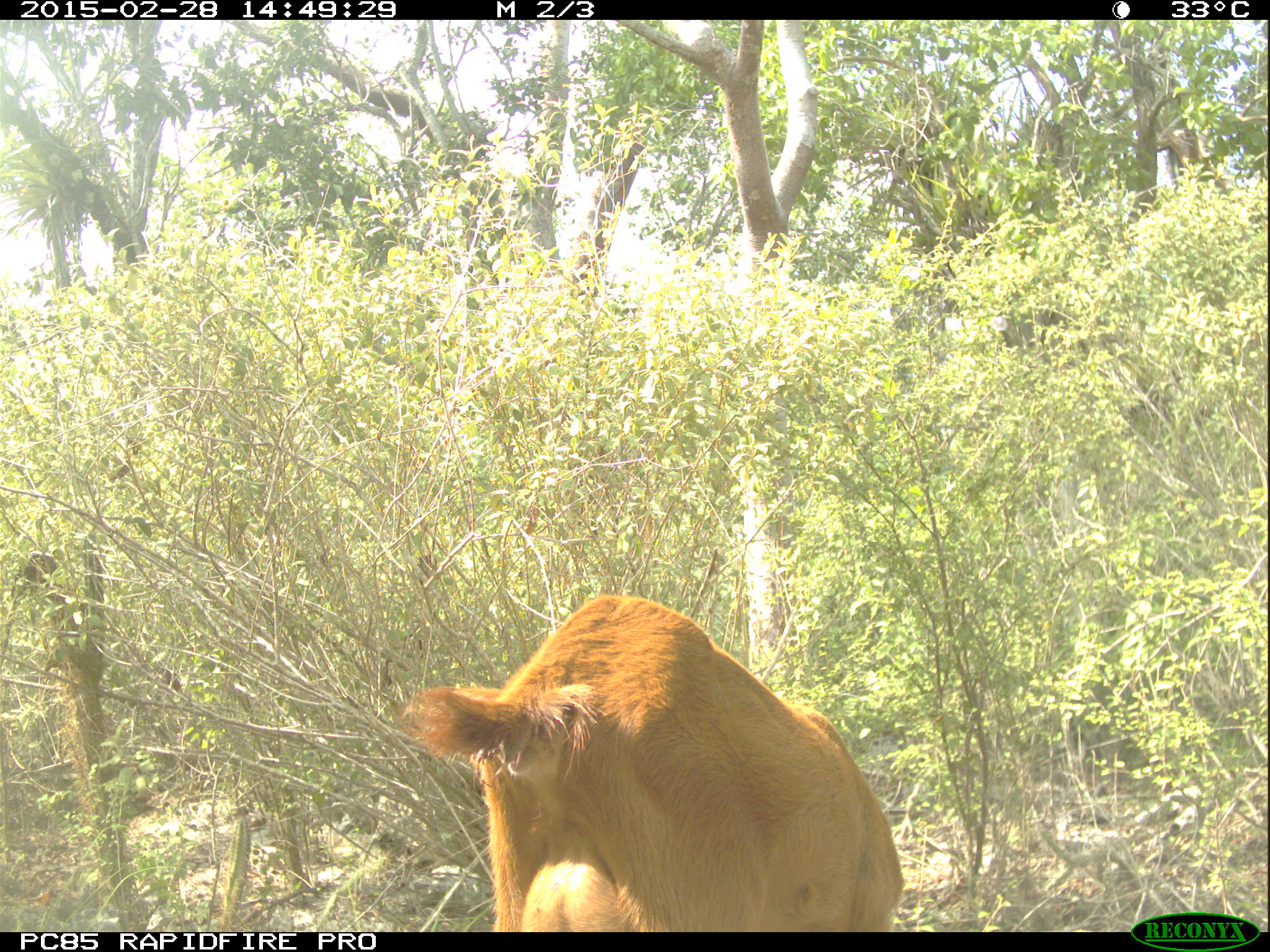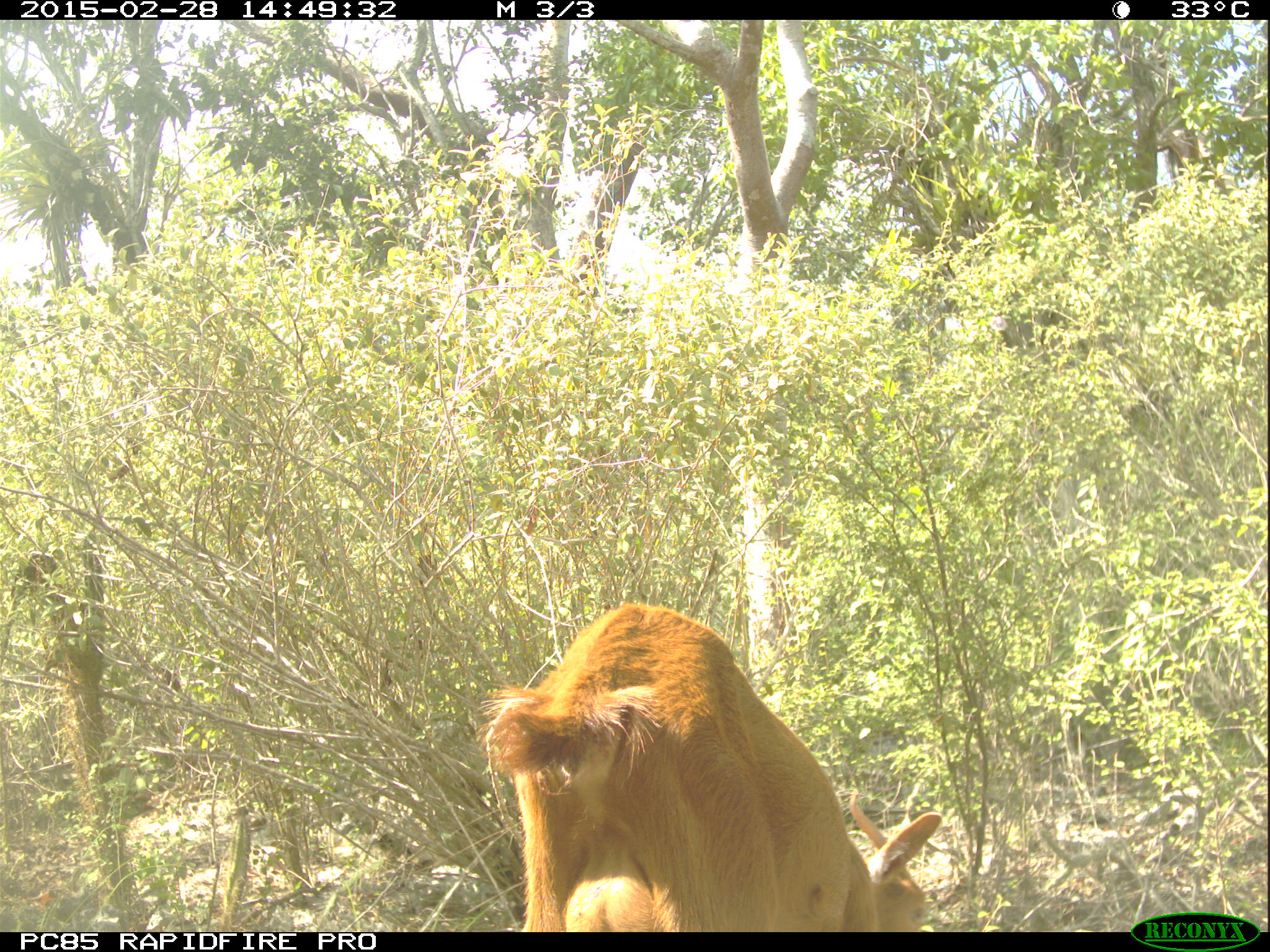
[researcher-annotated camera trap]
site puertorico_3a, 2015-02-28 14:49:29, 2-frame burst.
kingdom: Animalia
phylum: Chordata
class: Mammalia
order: Artiodactyla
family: Bovidae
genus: Capra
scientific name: Capra hircus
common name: goat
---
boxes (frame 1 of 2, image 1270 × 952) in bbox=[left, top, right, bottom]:
goat: bbox=[396, 590, 901, 928]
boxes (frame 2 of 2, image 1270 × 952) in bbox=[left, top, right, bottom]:
goat: bbox=[473, 599, 947, 930]